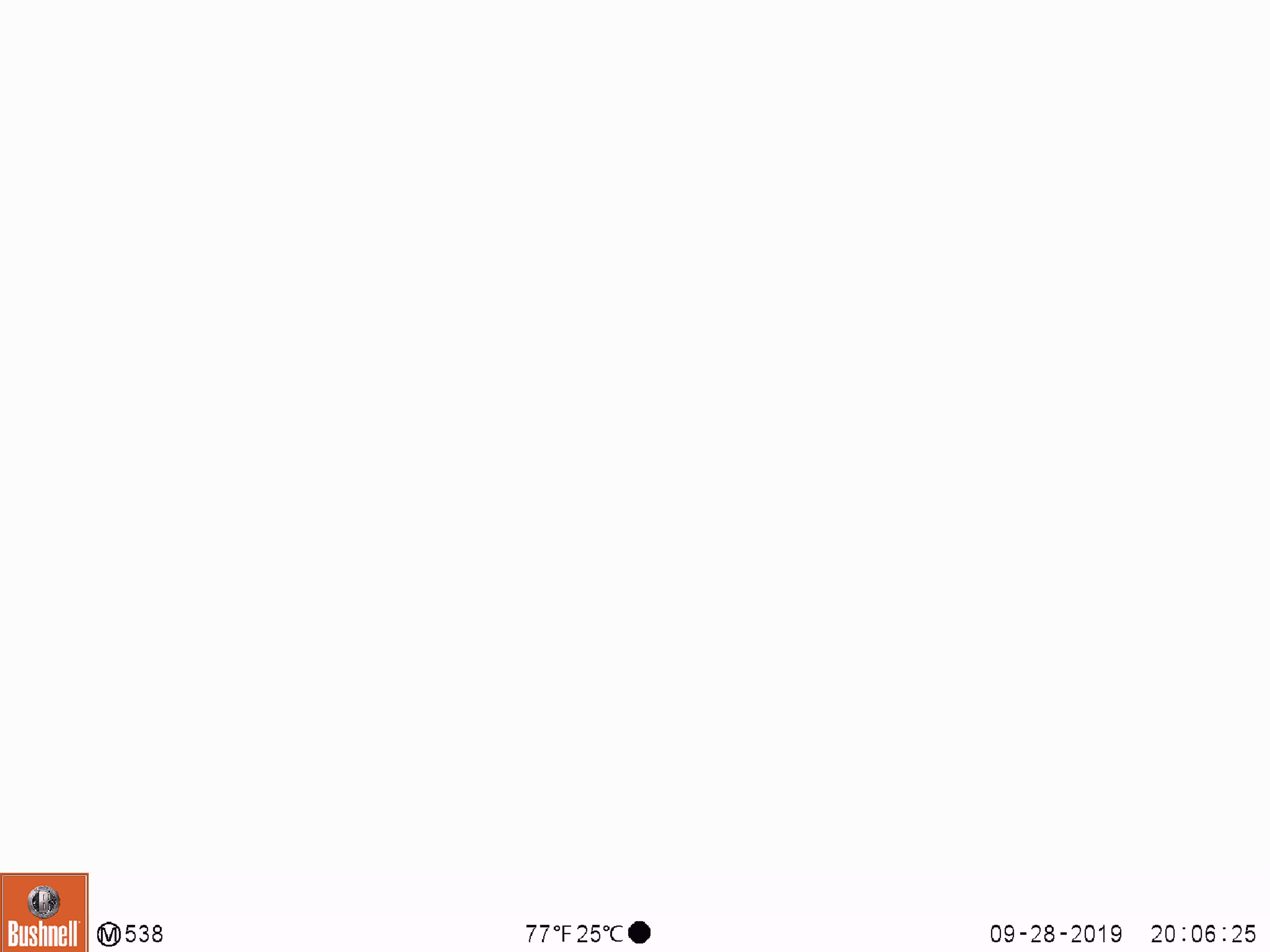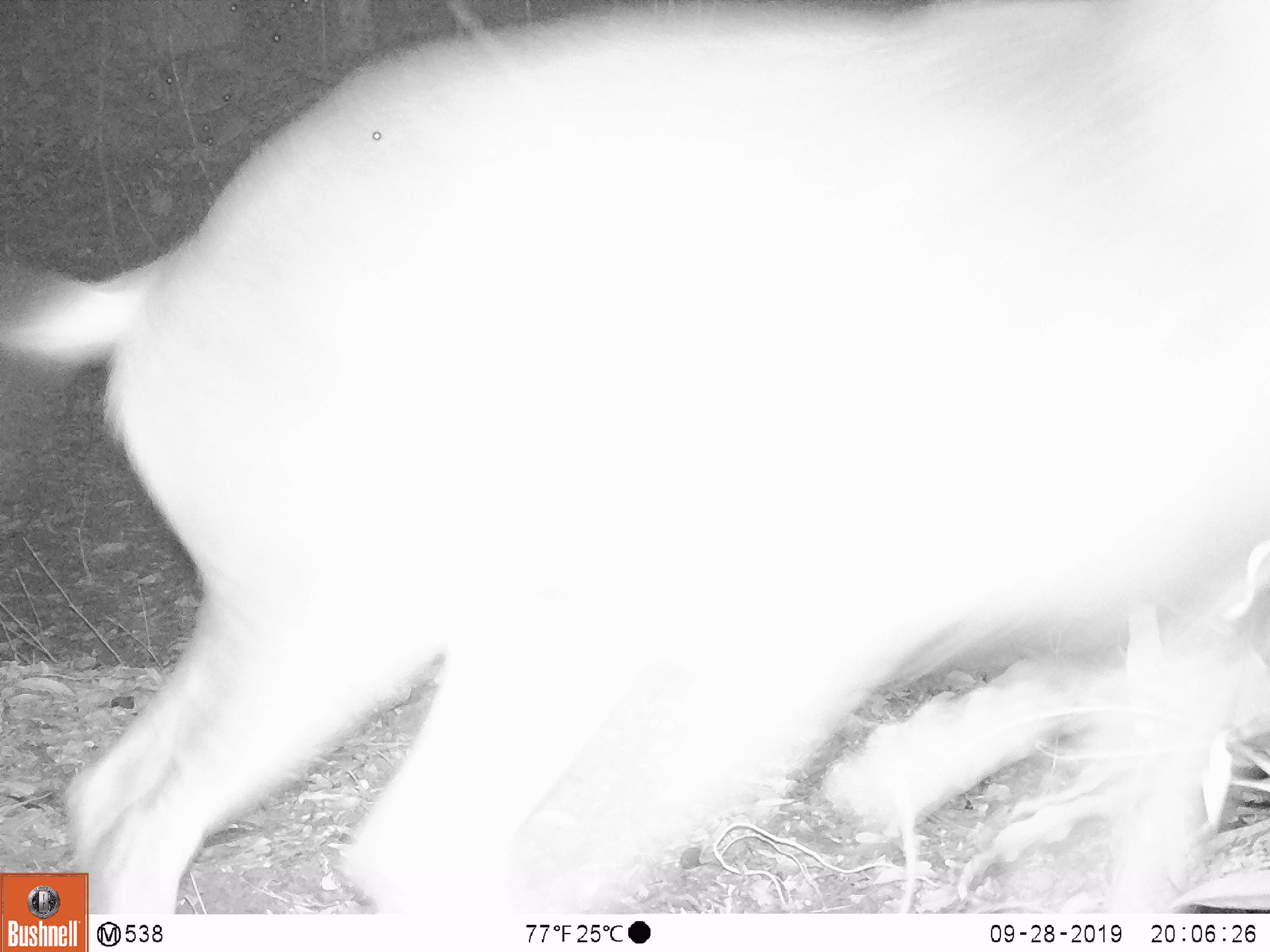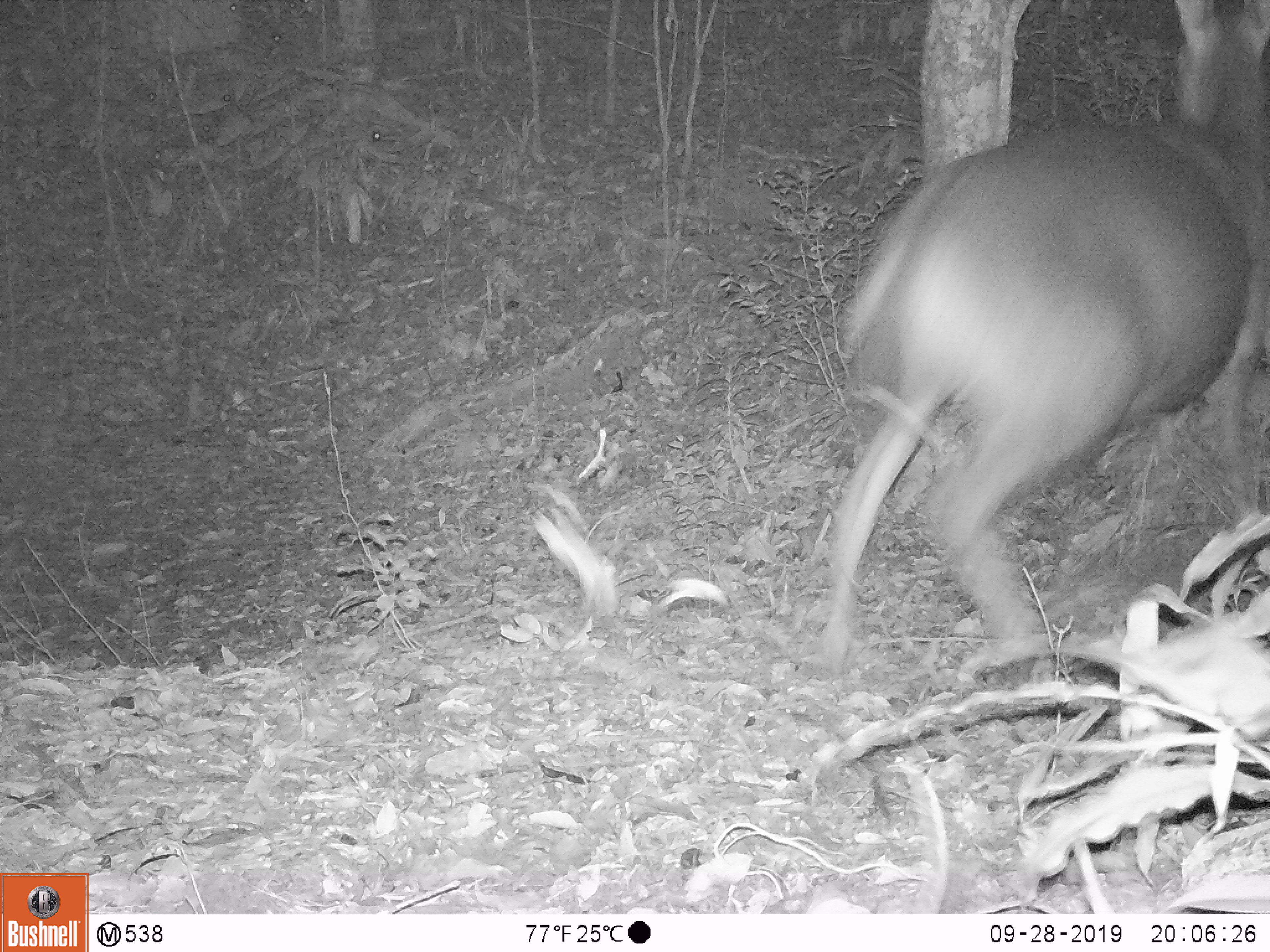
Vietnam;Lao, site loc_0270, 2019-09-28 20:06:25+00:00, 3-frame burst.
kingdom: Animalia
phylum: Chordata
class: Mammalia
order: Artiodactyla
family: Cervidae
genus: Rusa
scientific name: Rusa unicolor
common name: sambar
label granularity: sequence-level